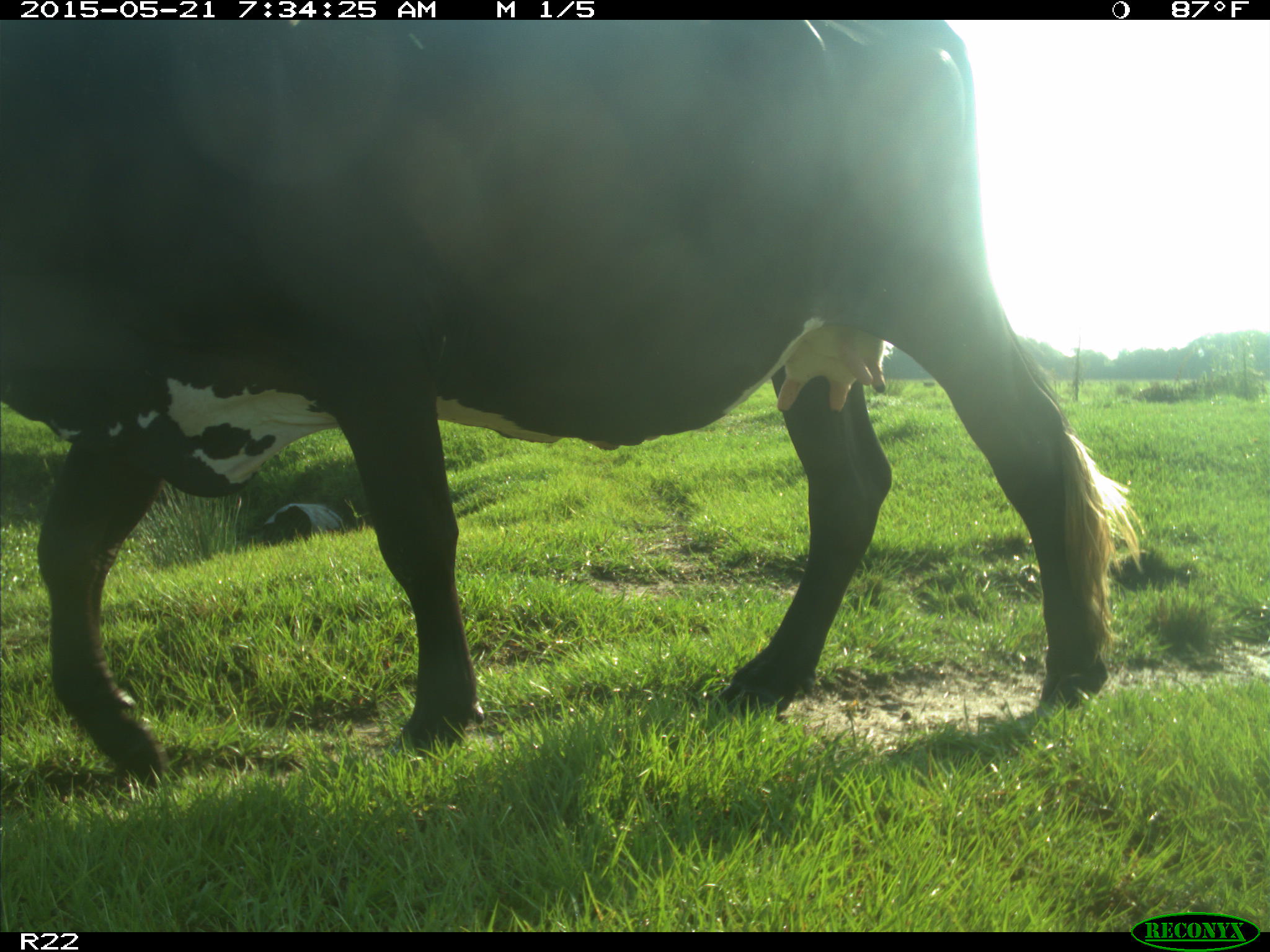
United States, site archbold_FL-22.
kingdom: Animalia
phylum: Chordata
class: Mammalia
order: Artiodactyla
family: Bovidae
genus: Bos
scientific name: Bos taurus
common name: domestic cow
Bos taurus (domestic cow).